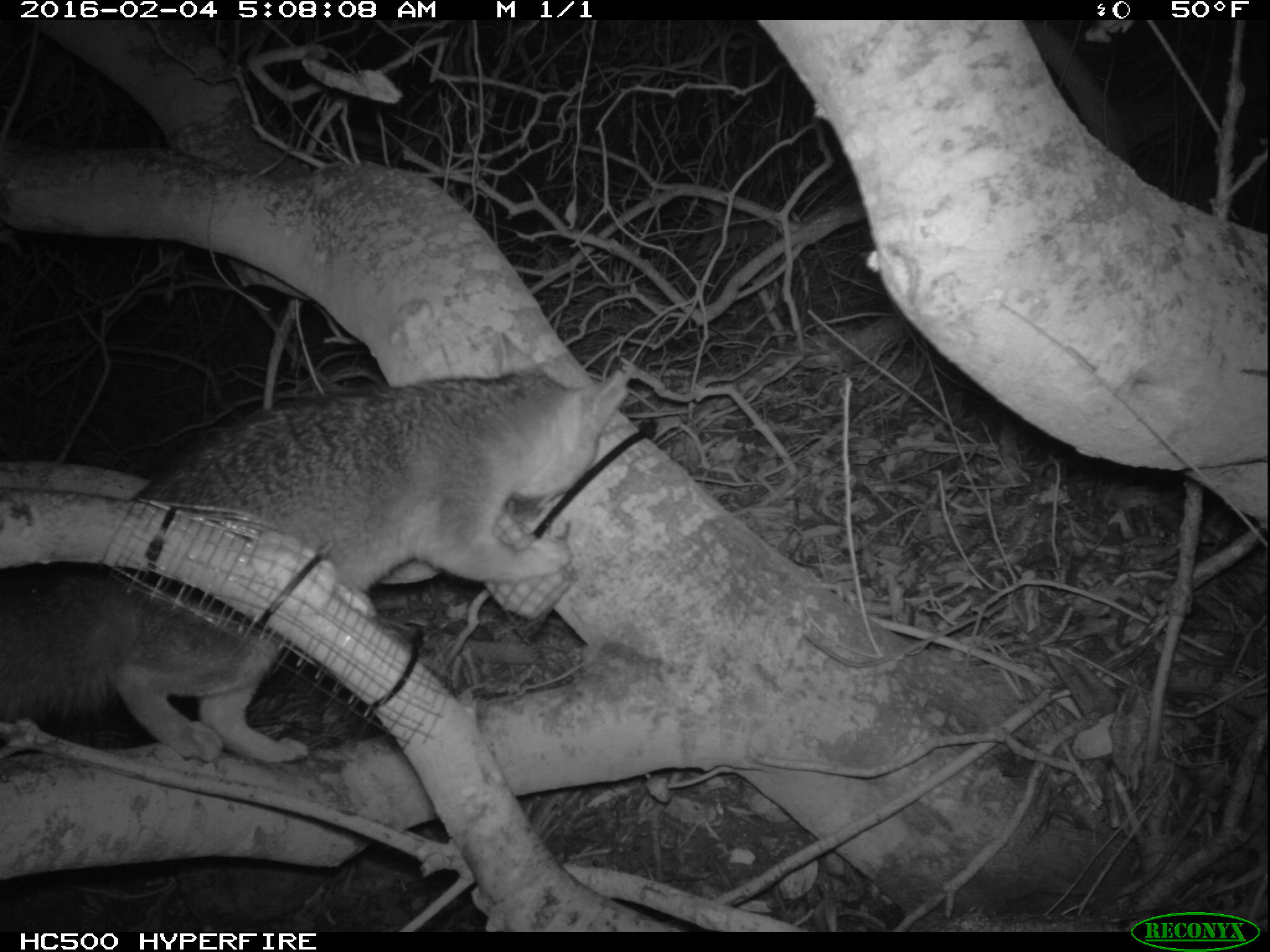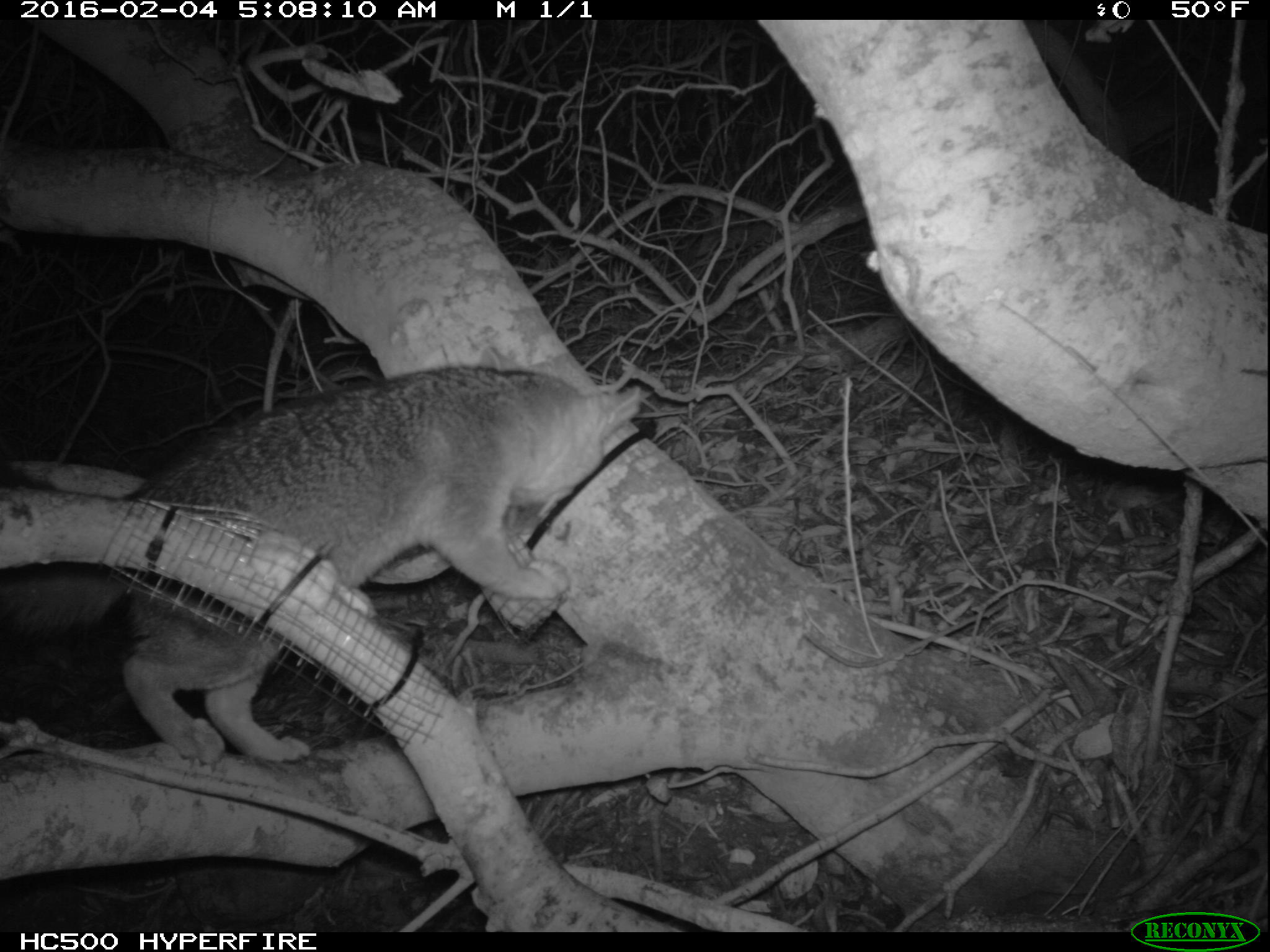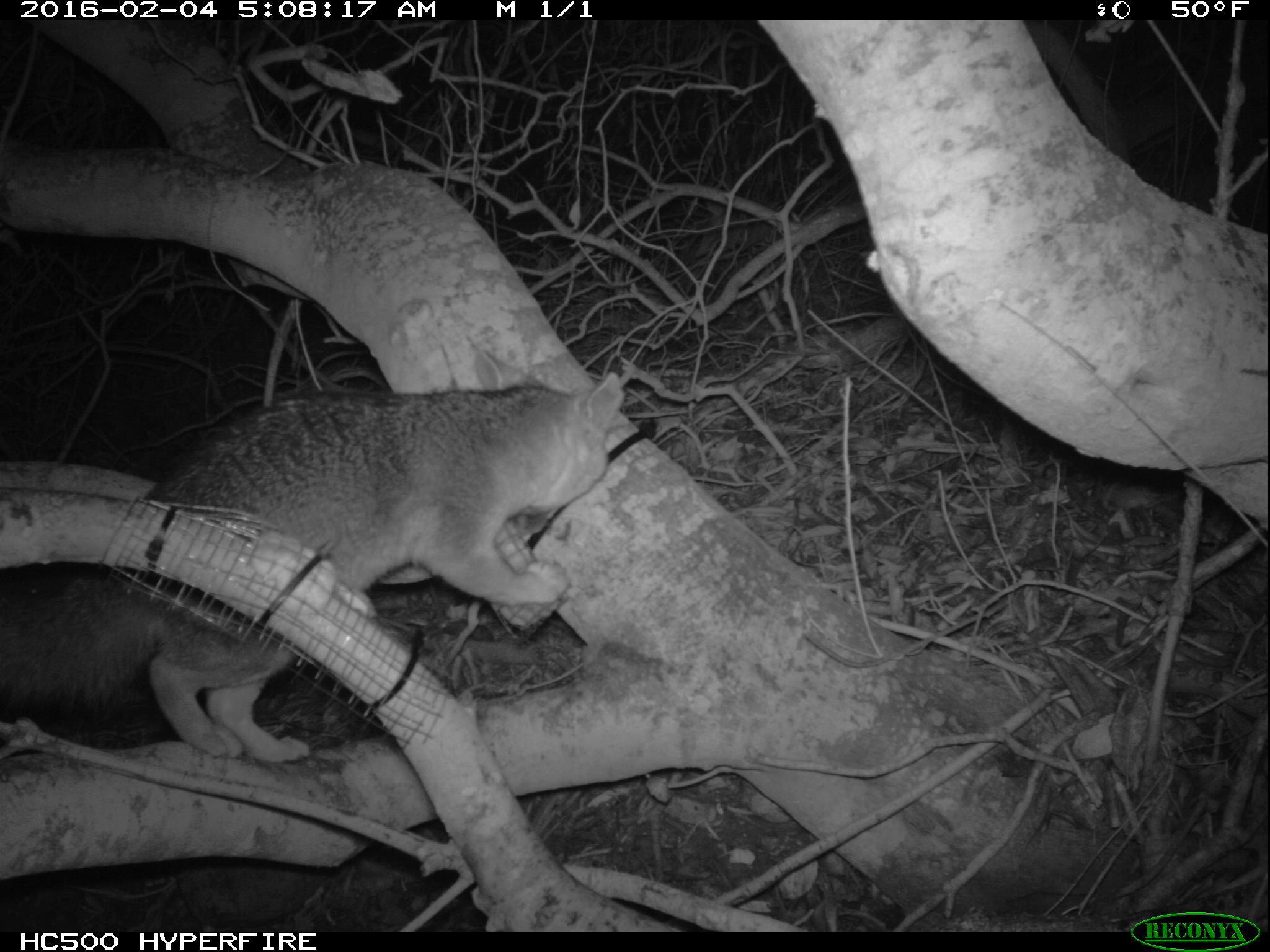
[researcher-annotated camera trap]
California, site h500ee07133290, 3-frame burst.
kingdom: Animalia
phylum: Chordata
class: Mammalia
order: Carnivora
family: Canidae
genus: Urocyon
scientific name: Urocyon littoralis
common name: island fox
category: fox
Fox (island fox) (Urocyon littoralis).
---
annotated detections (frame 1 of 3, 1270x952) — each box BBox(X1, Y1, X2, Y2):
fox: BBox(0, 332, 630, 765)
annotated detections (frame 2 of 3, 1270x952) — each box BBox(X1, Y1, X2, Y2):
fox: BBox(0, 345, 641, 763)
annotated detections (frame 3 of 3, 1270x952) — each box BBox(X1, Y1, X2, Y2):
fox: BBox(1, 351, 626, 762)